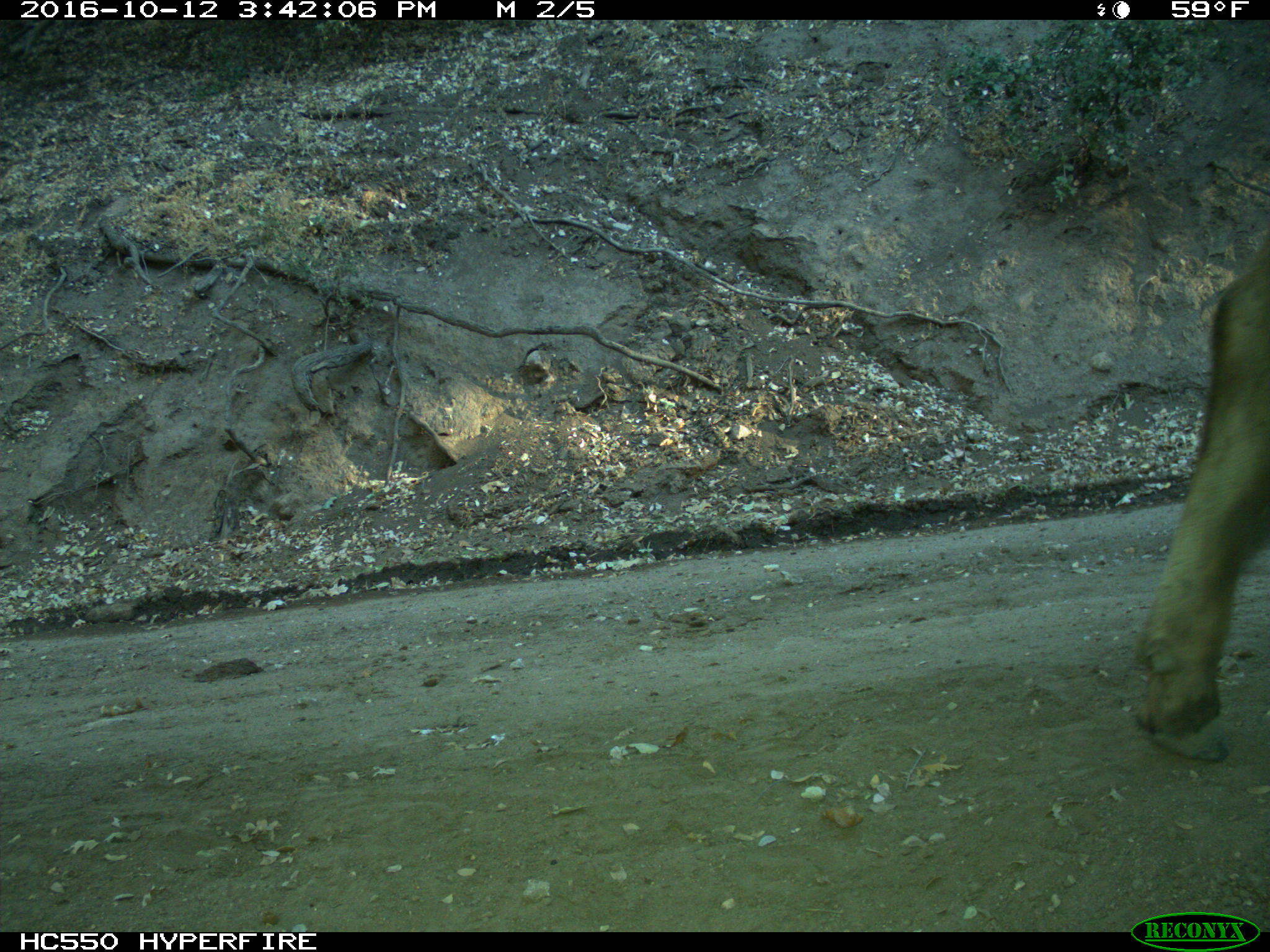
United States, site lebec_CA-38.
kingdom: Animalia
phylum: Chordata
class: Mammalia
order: Artiodactyla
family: Bovidae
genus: Bos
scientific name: Bos taurus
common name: domestic cow